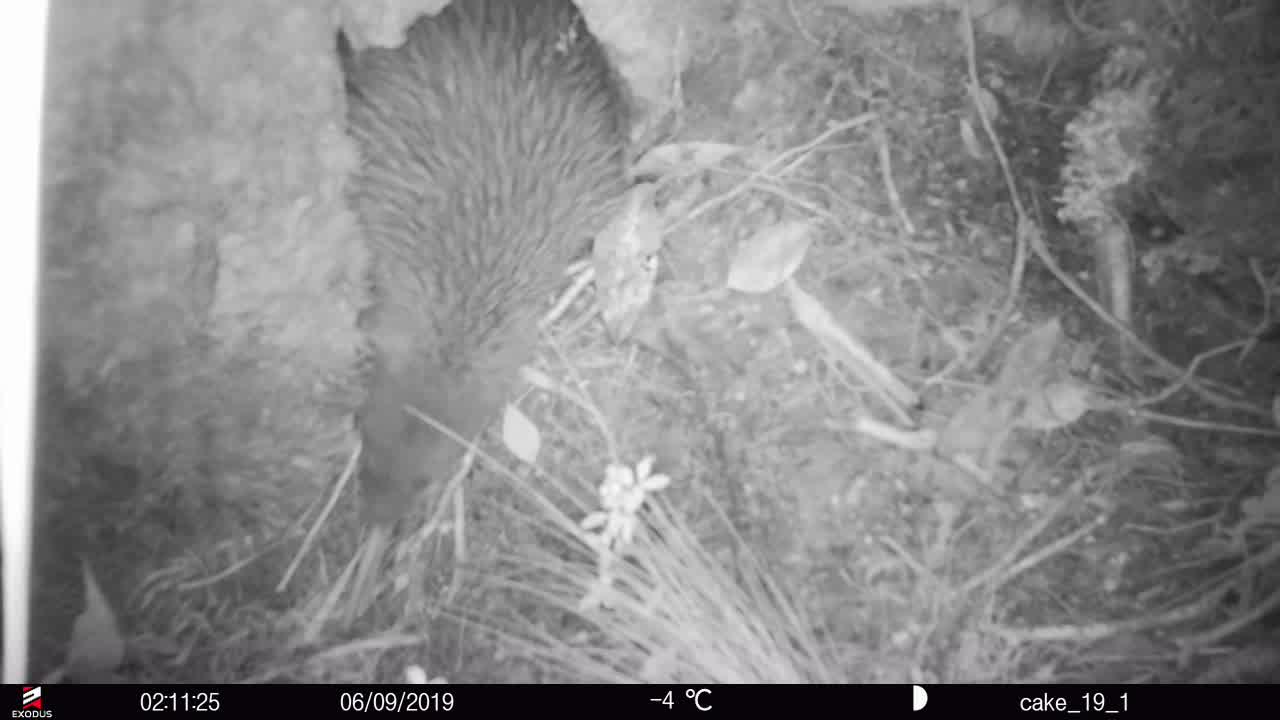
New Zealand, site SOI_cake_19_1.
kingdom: Animalia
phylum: Chordata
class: Aves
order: Apterygiformes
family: Apterygidae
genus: Apteryx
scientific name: Apteryx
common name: kiwi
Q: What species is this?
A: Kiwi (Apteryx).